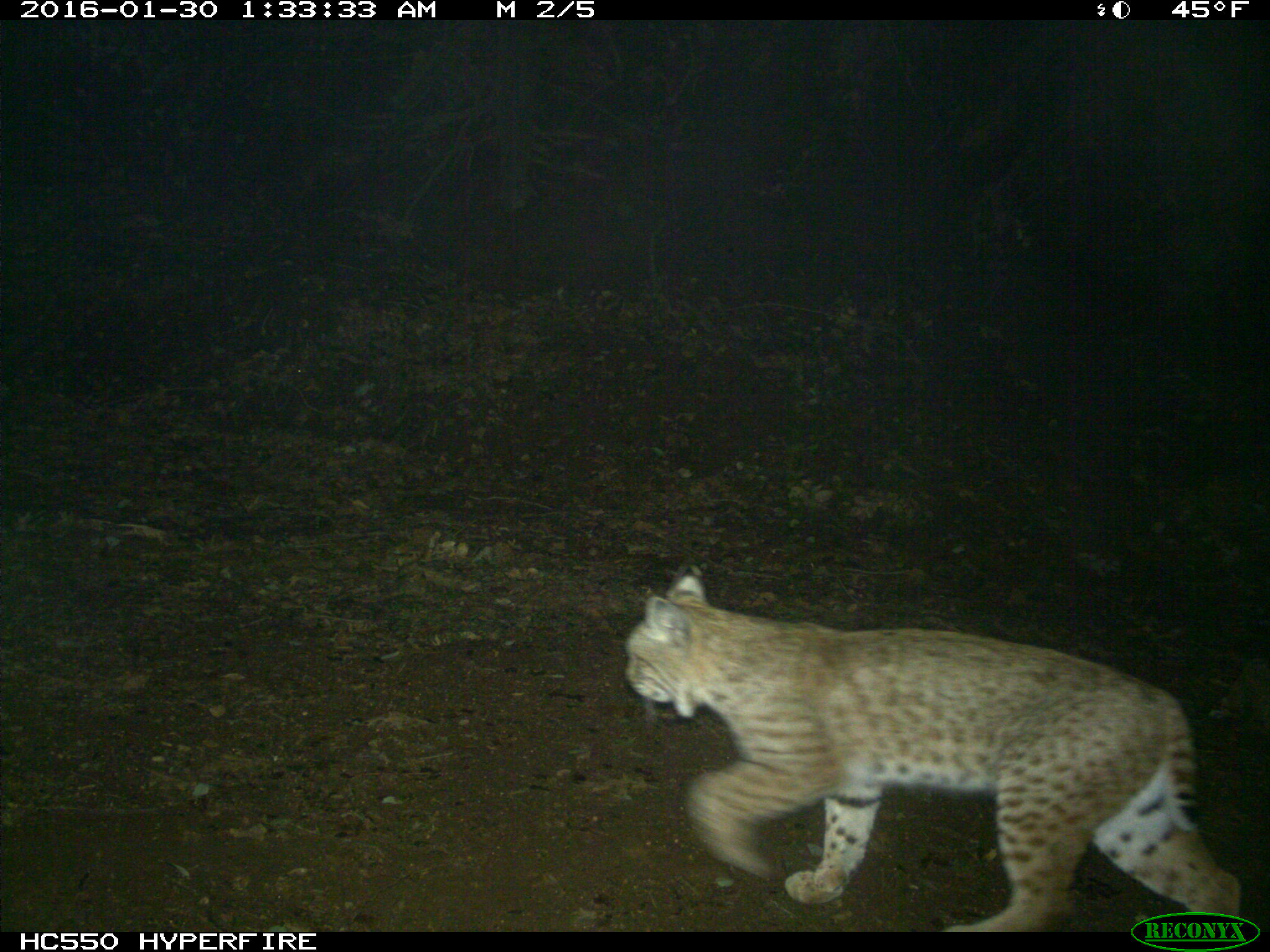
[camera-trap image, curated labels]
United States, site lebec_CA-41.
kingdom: Animalia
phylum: Chordata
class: Mammalia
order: Carnivora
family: Felidae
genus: Lynx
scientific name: Lynx rufus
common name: bobcat